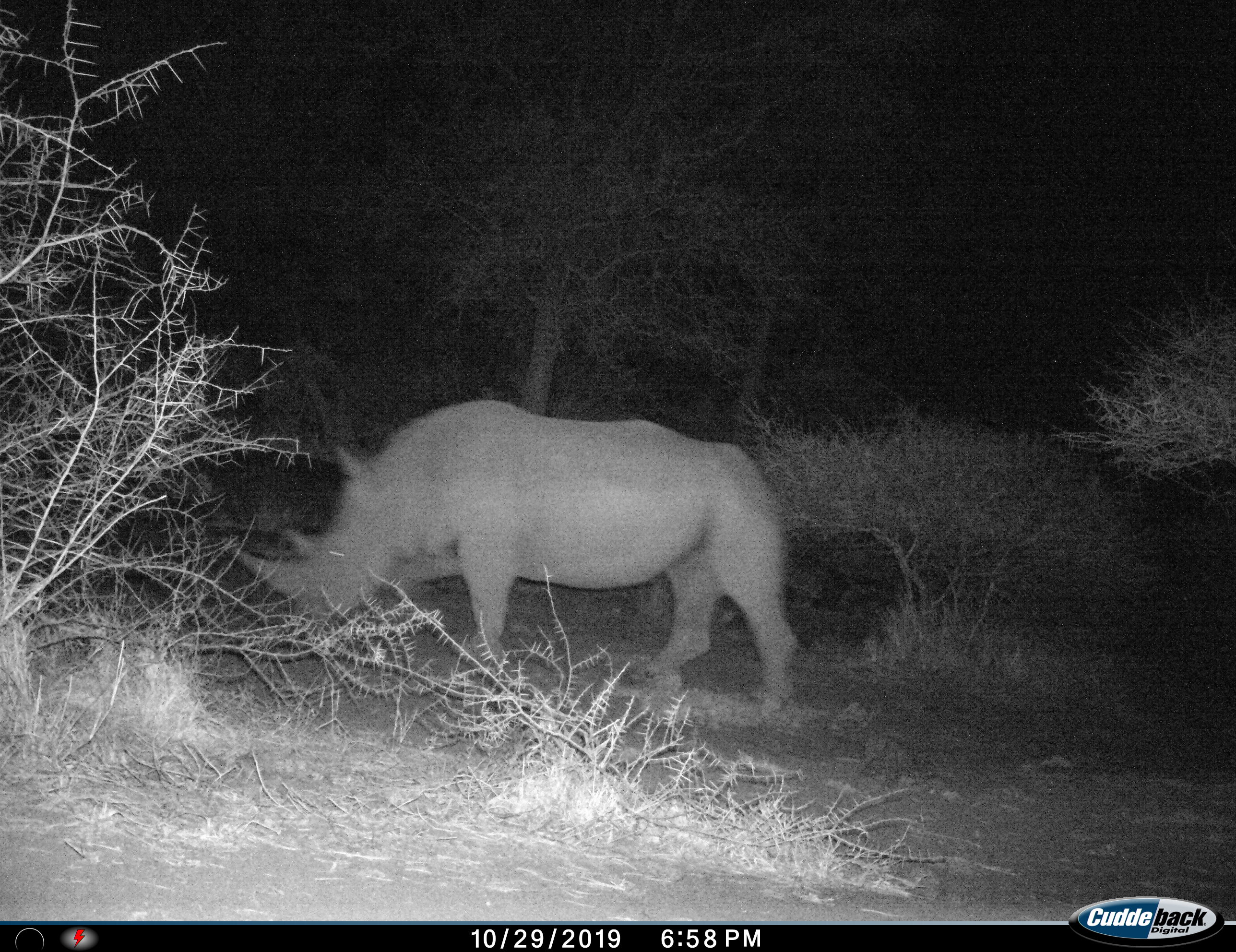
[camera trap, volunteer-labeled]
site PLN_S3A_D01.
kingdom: Animalia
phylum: Chordata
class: Mammalia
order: Perissodactyla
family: Rhinocerotidae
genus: Diceros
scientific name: Diceros bicornis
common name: black rhinoceros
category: rhinocerosblack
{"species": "rhinocerosblack (black rhinoceros) (Diceros bicornis)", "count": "1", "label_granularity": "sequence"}